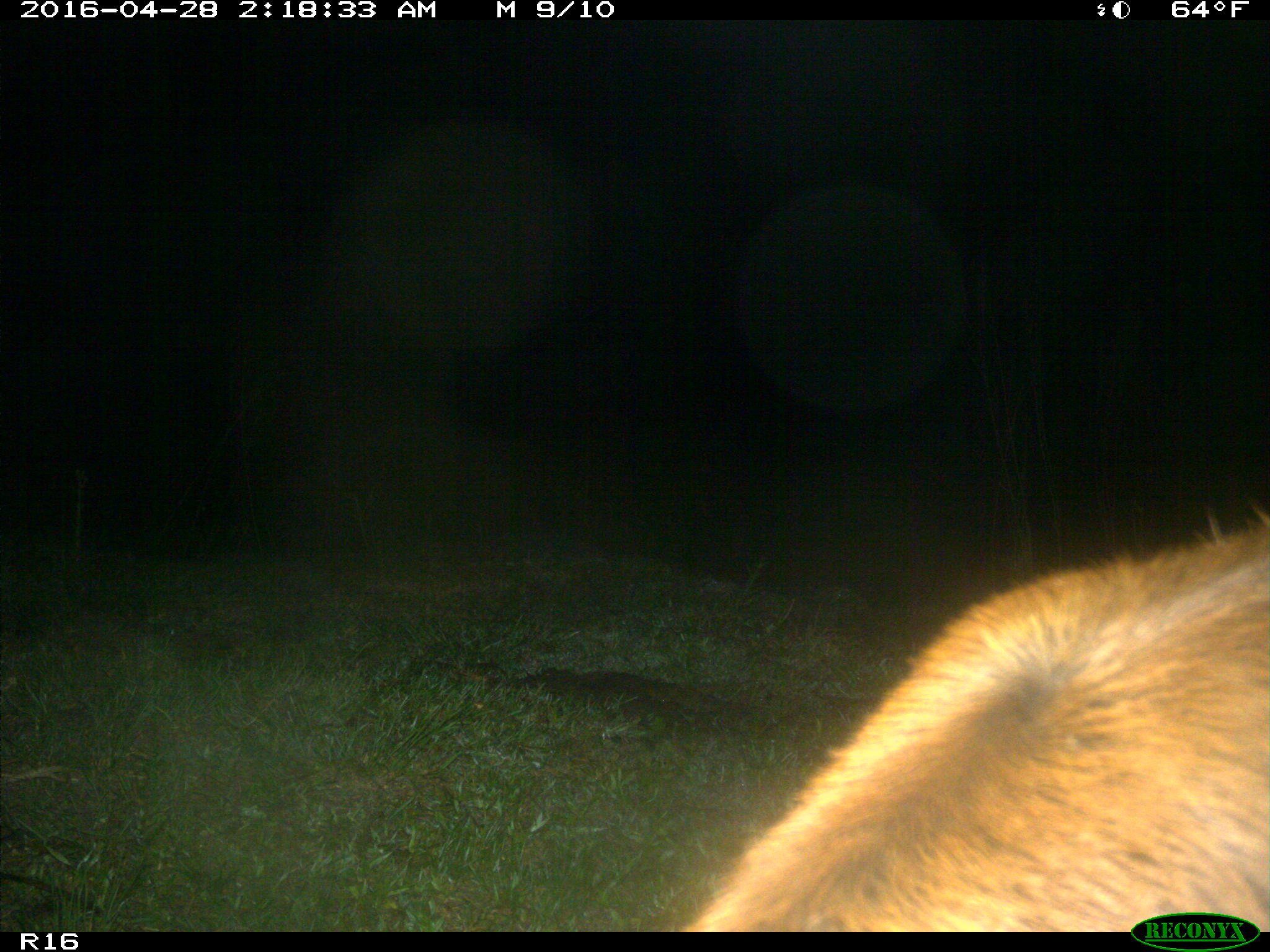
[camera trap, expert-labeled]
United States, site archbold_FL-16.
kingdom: Animalia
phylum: Chordata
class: Mammalia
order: Artiodactyla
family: Bovidae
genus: Bos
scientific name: Bos taurus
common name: domestic cow